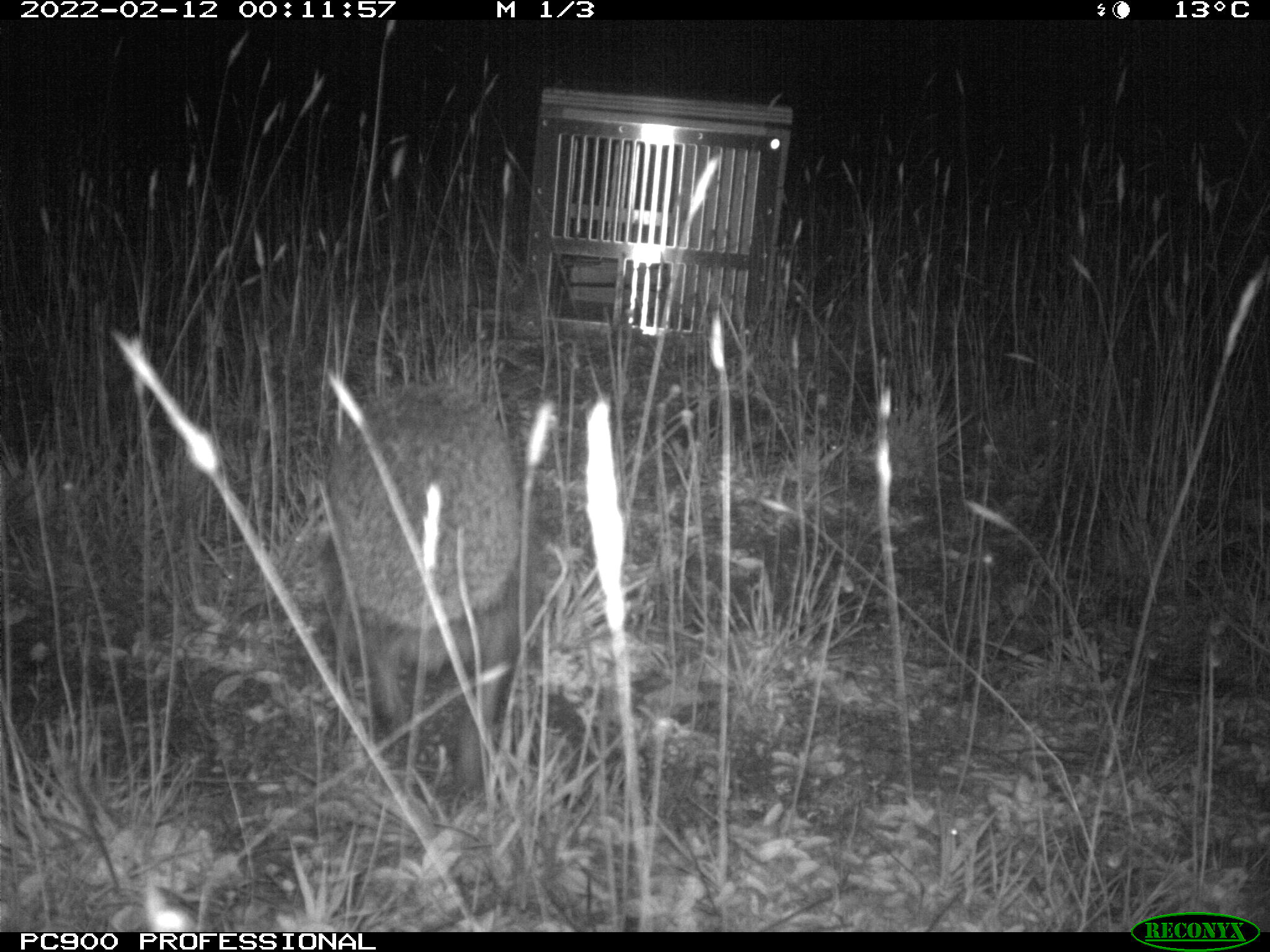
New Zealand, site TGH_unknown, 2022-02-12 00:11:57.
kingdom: Animalia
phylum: Chordata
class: Mammalia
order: Eulipotyphla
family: Erinaceidae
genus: Erinaceus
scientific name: Erinaceus europaeus europaeus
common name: european hedgehog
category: hedgehog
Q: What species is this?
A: Hedgehog (european hedgehog) (Erinaceus europaeus europaeus).